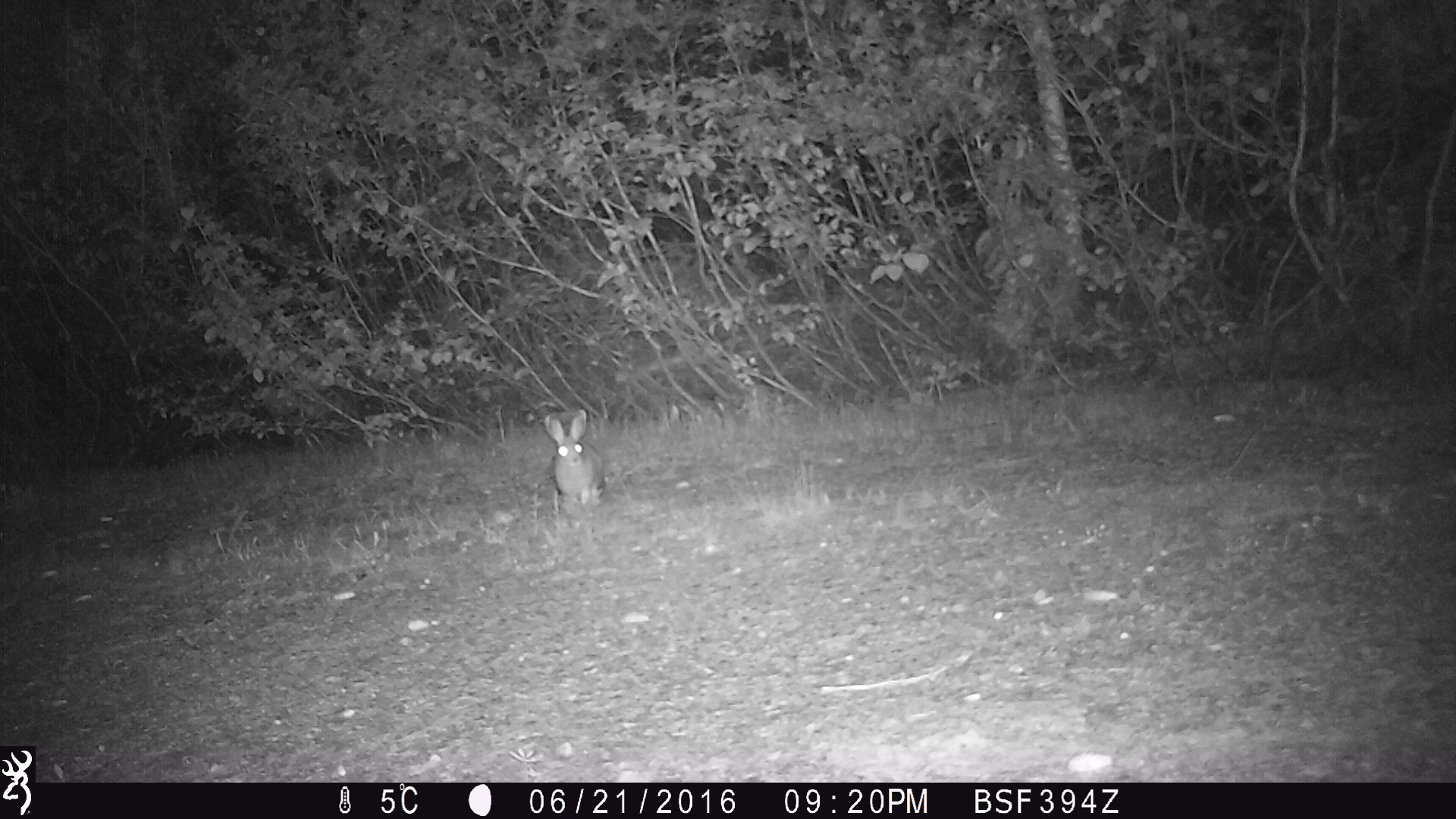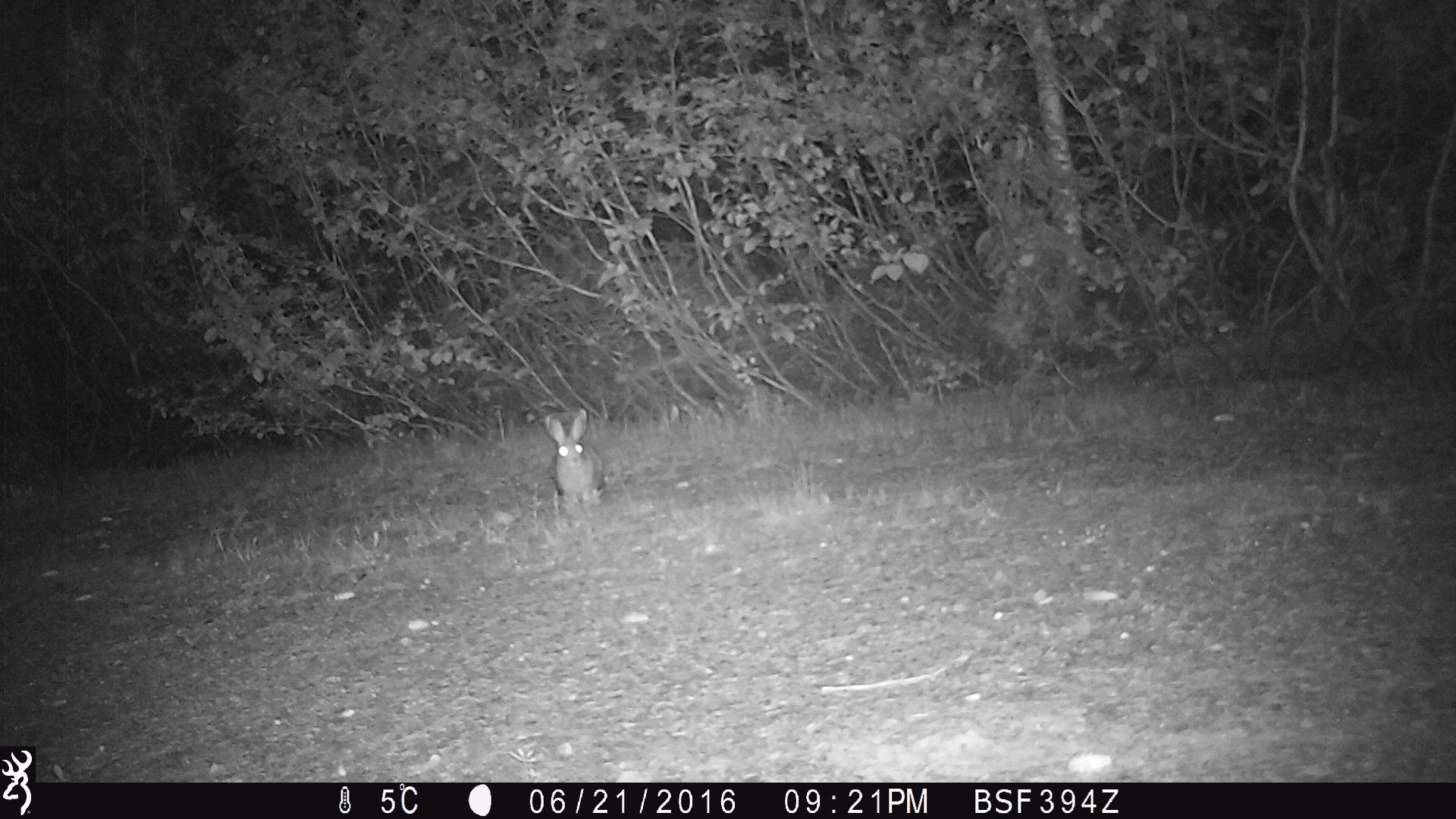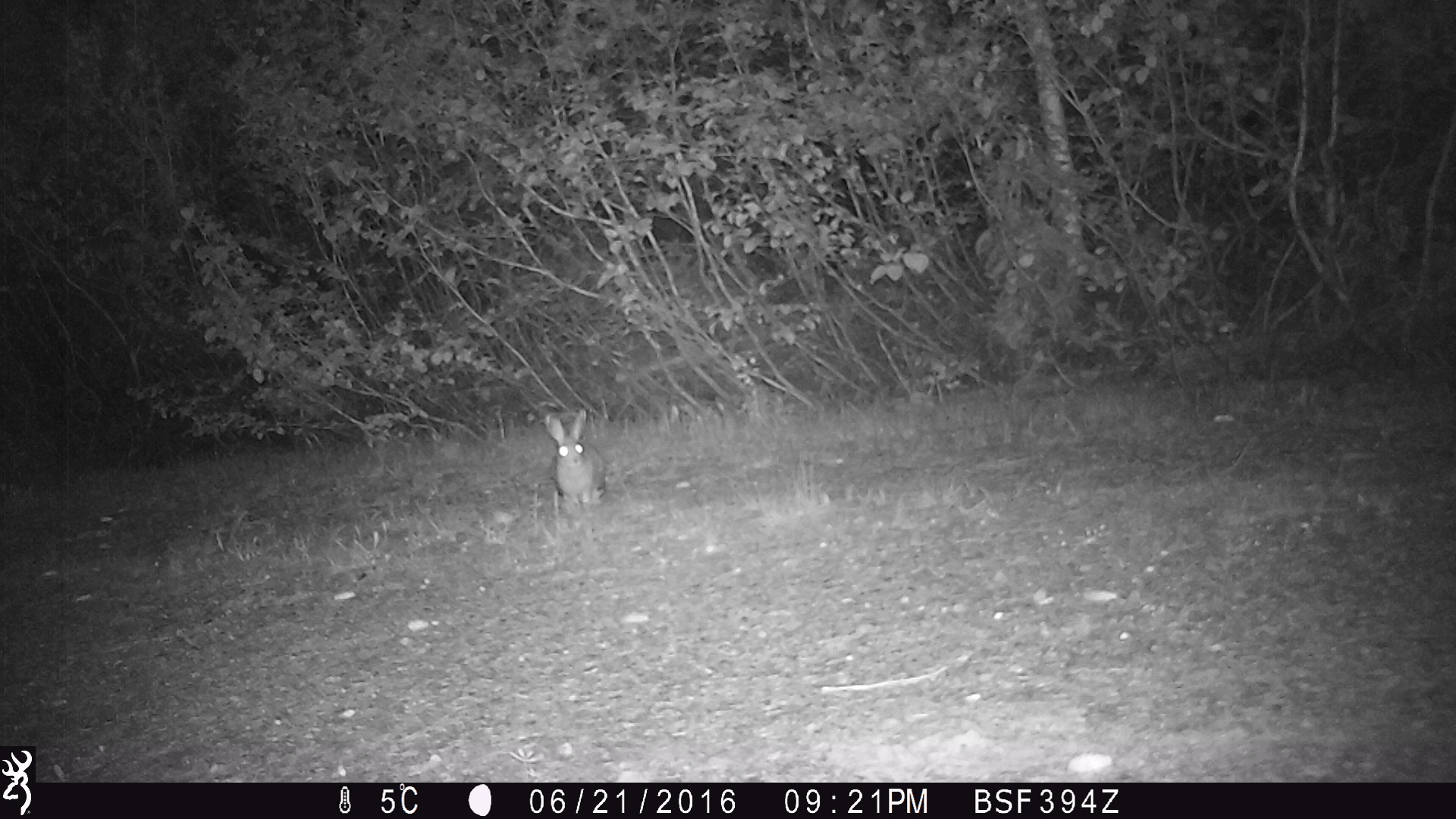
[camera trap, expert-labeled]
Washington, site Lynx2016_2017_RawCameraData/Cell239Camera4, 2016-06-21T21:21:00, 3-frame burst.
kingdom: Animalia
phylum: Chordata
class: Mammalia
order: Lagomorpha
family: Leporidae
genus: Lepus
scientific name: Lepus americanus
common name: snowshoe hare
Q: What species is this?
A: Lepus americanus (snowshoe hare).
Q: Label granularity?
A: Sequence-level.